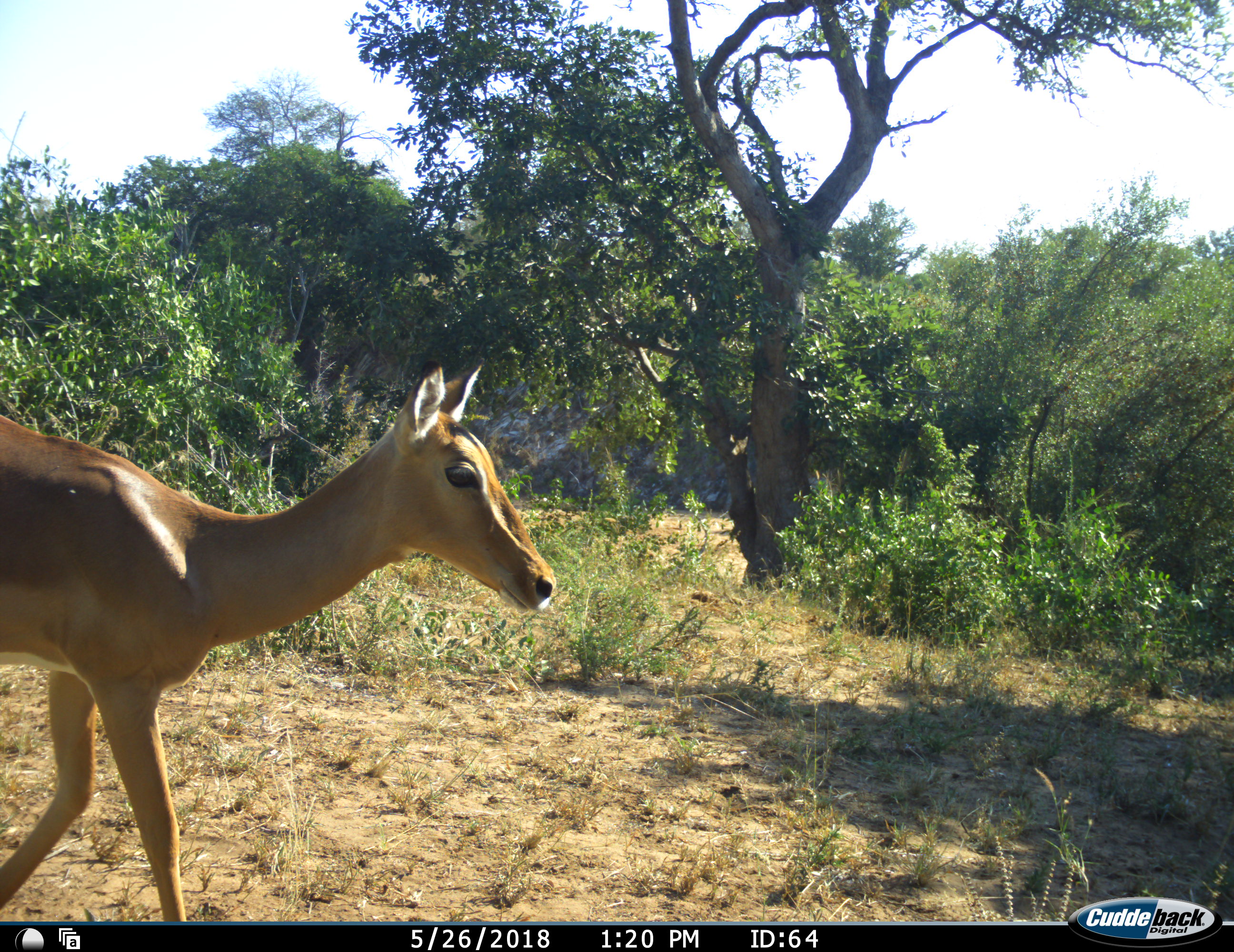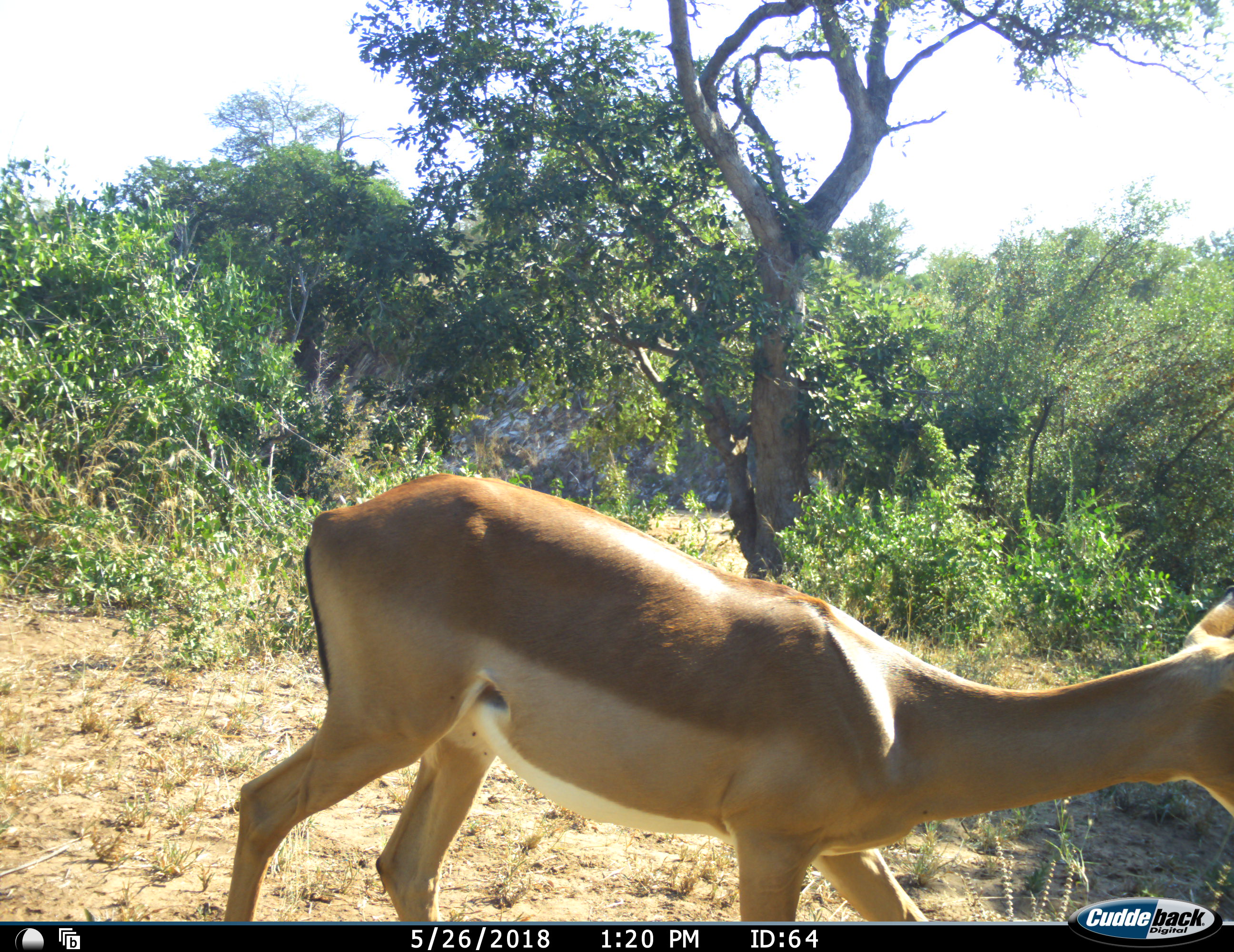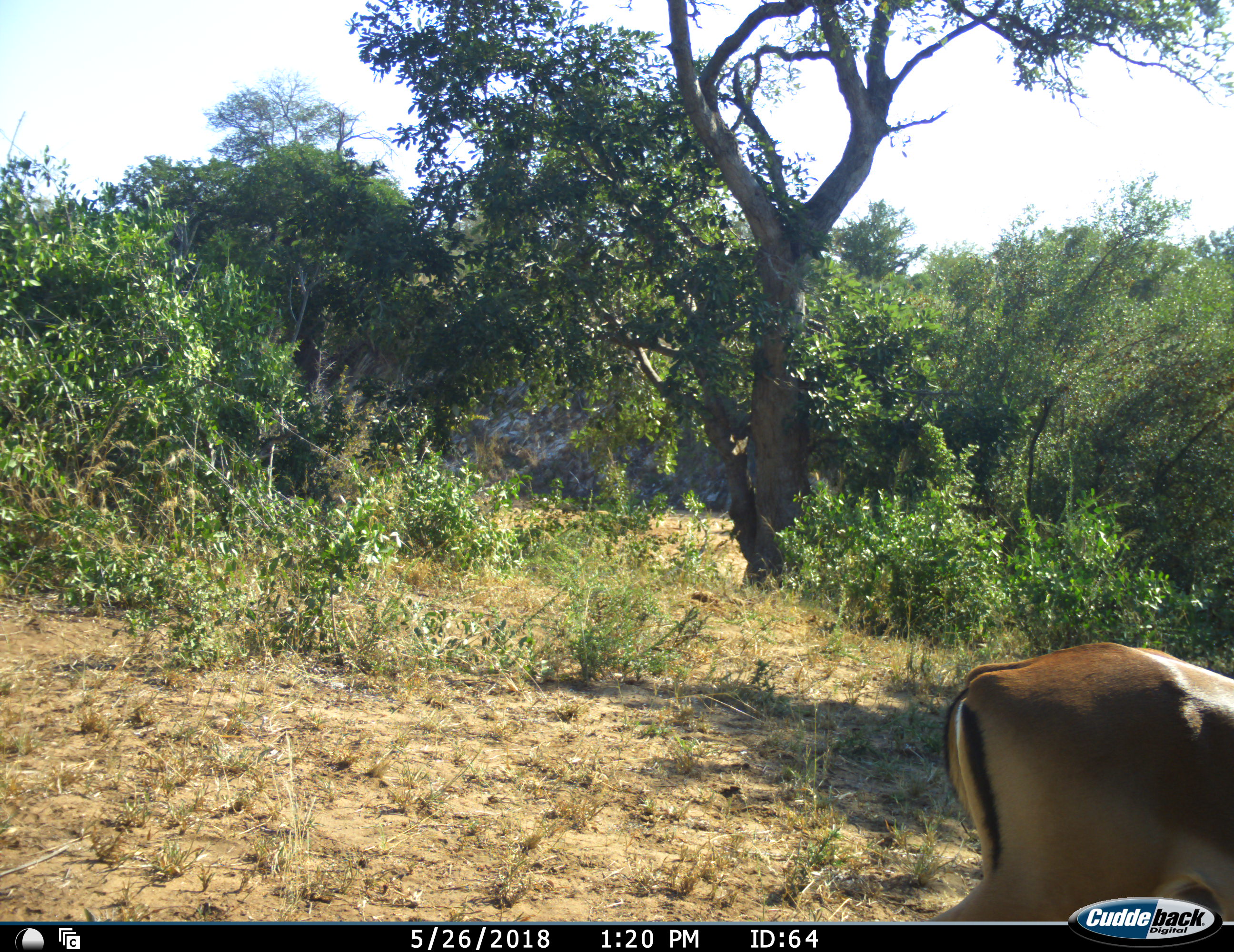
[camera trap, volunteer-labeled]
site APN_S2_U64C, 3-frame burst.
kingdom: Animalia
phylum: Chordata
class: Mammalia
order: Artiodactyla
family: Bovidae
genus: Aepyceros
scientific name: Aepyceros melampus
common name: impala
Impala (Aepyceros melampus), count 1. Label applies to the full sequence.